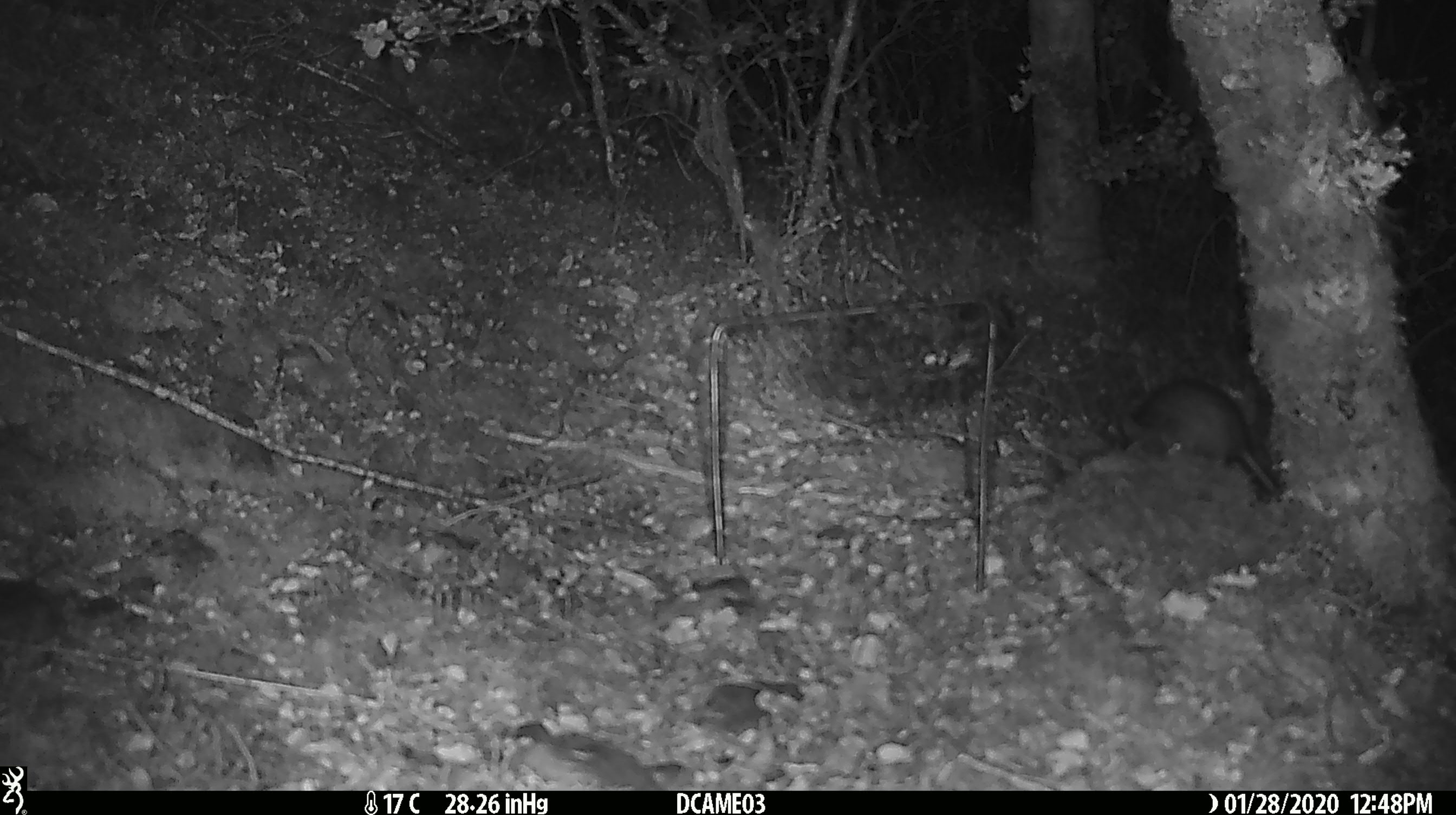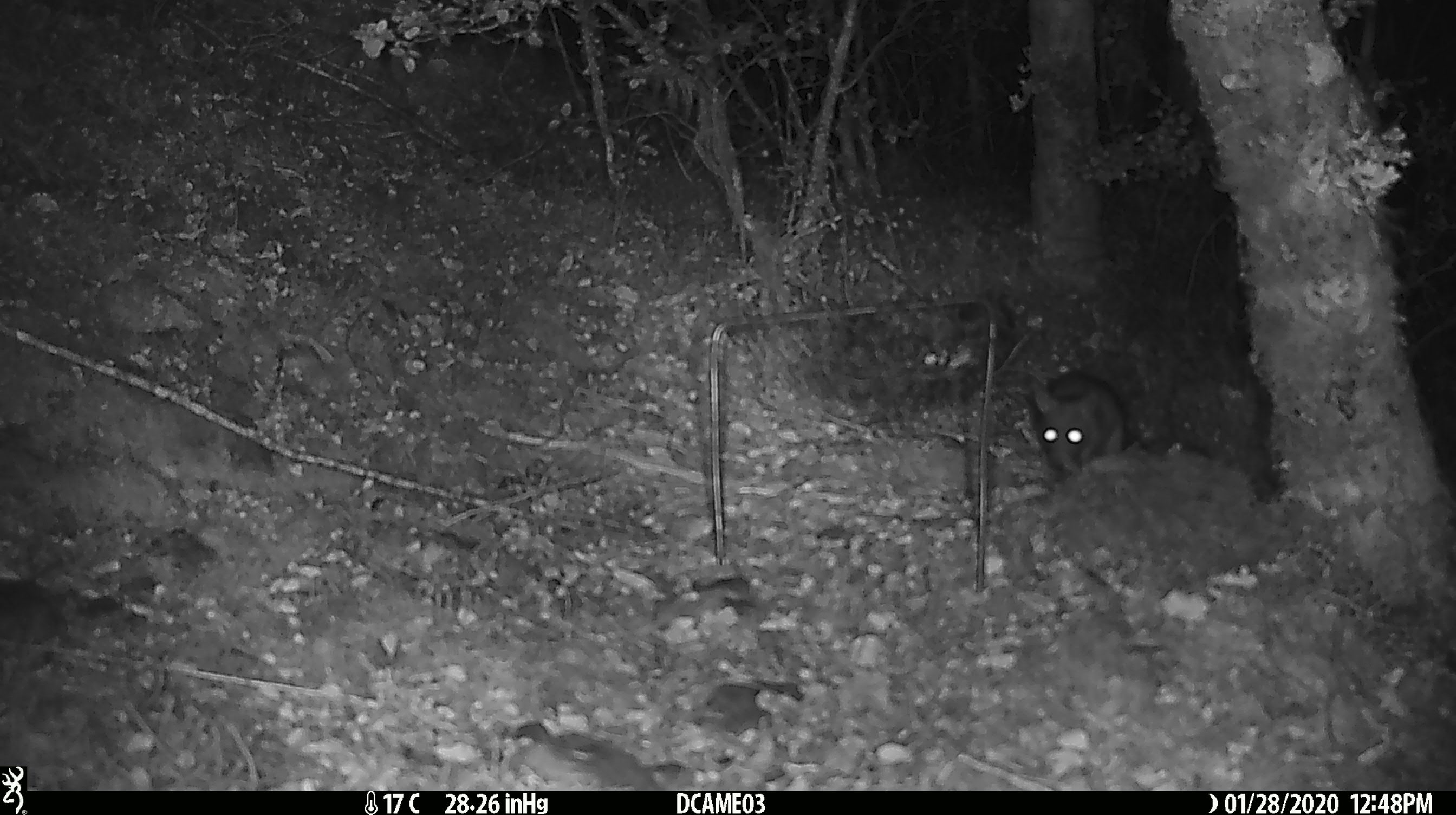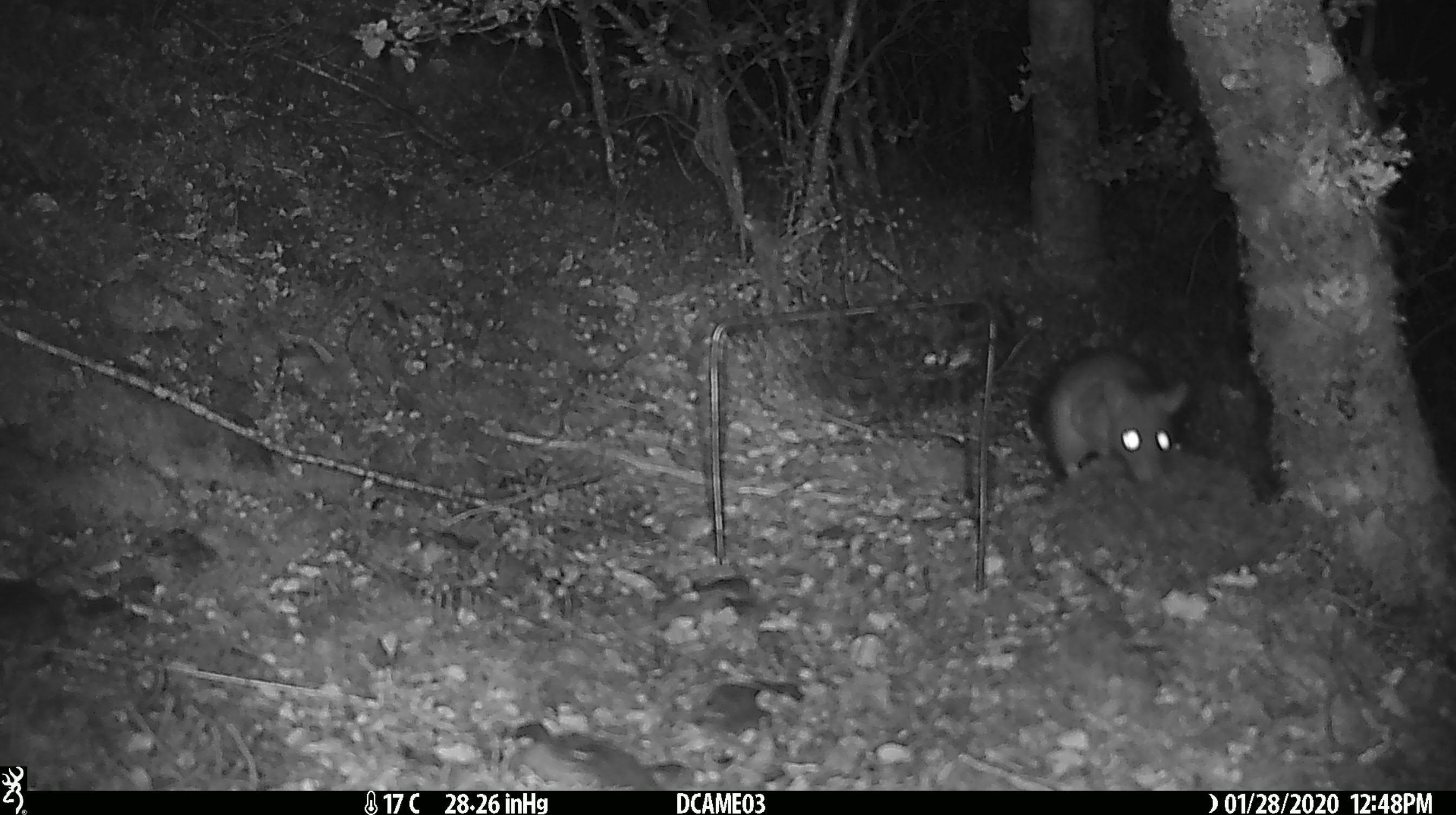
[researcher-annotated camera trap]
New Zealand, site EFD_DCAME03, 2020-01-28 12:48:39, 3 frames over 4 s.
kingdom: Animalia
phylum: Chordata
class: Mammalia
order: Rodentia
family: Muridae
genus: Rattus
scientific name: Rattus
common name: rat